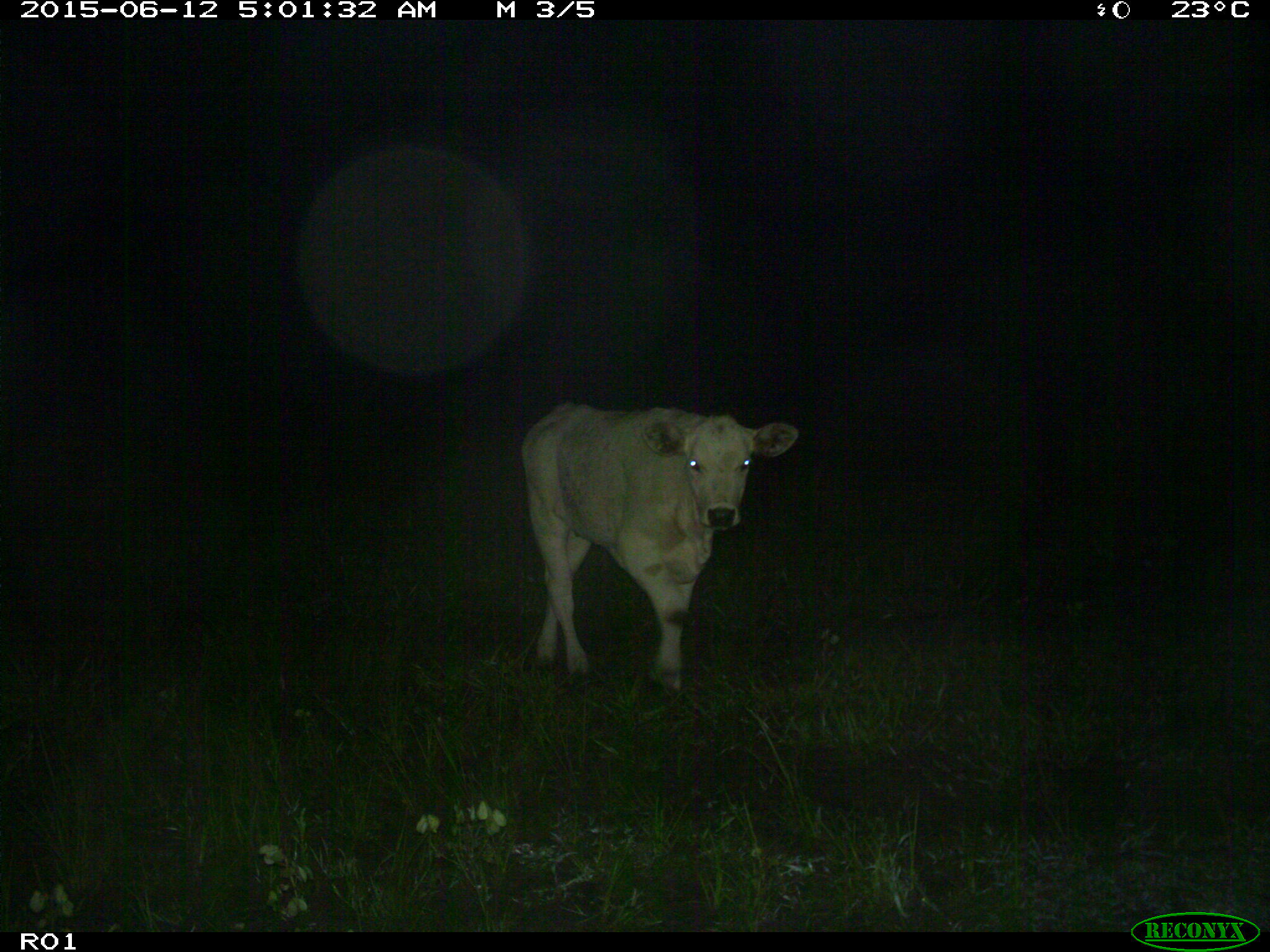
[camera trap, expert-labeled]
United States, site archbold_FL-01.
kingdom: Animalia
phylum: Chordata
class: Mammalia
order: Artiodactyla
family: Bovidae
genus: Bos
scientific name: Bos taurus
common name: domestic cow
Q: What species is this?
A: Bos taurus (domestic cow).